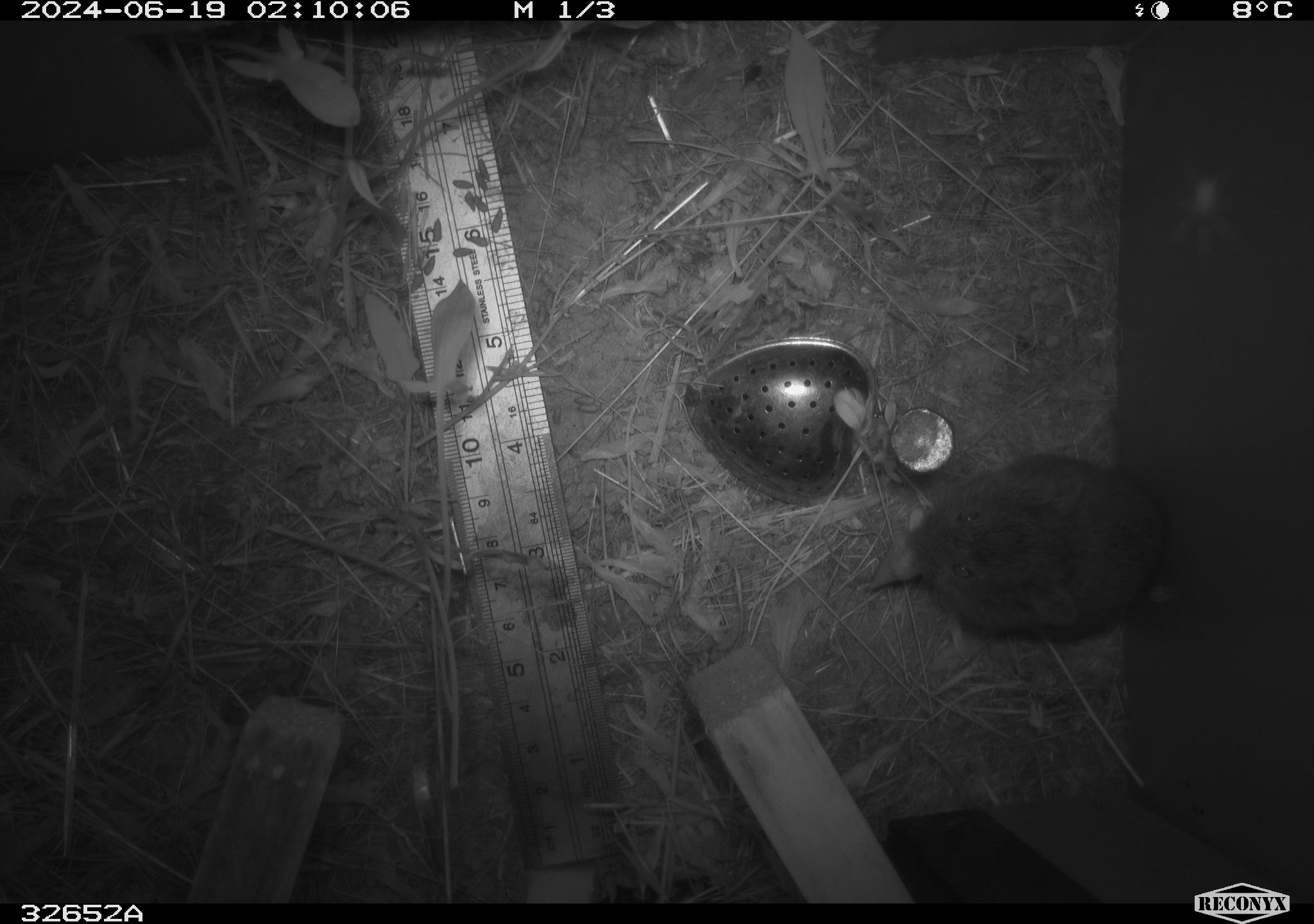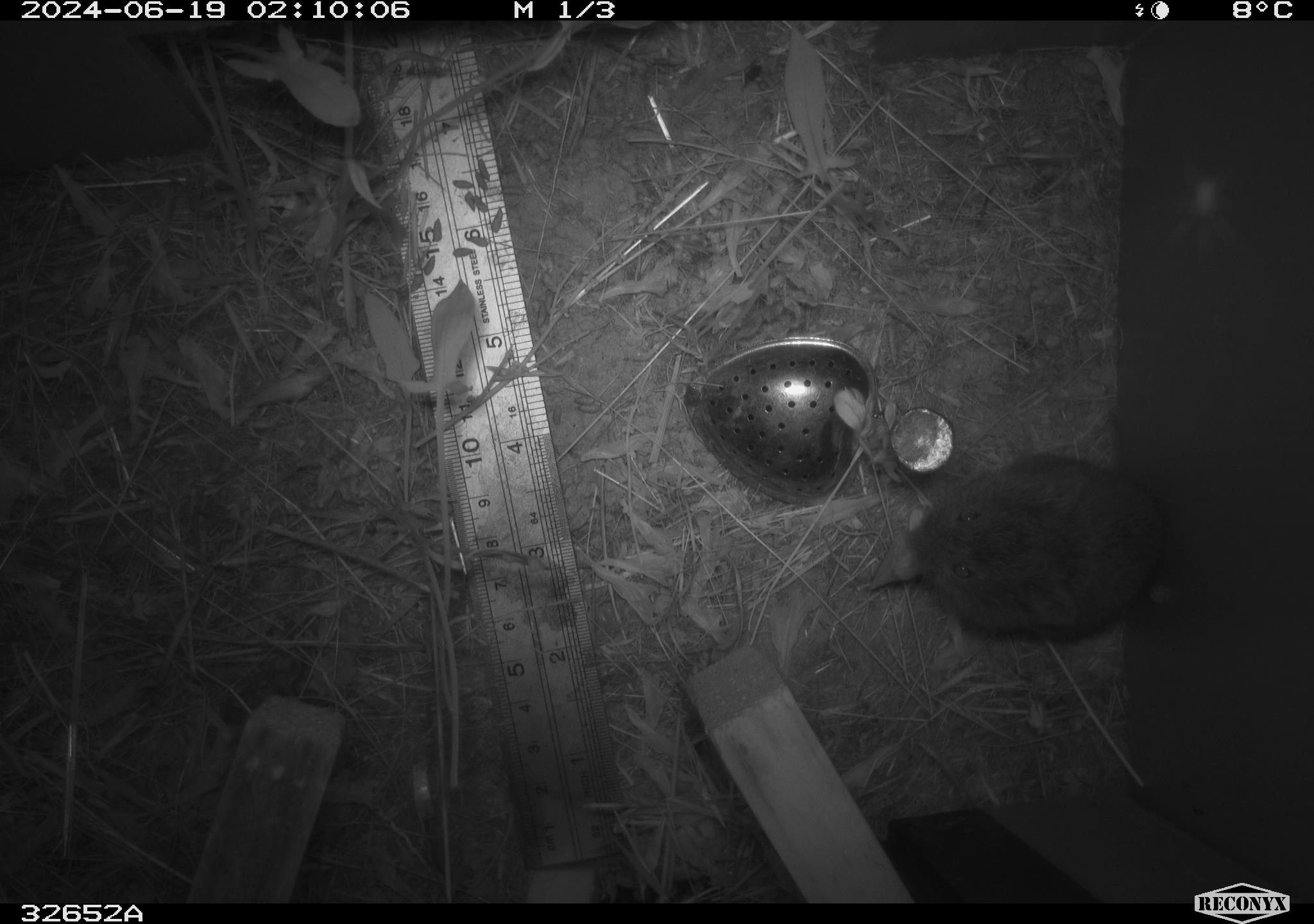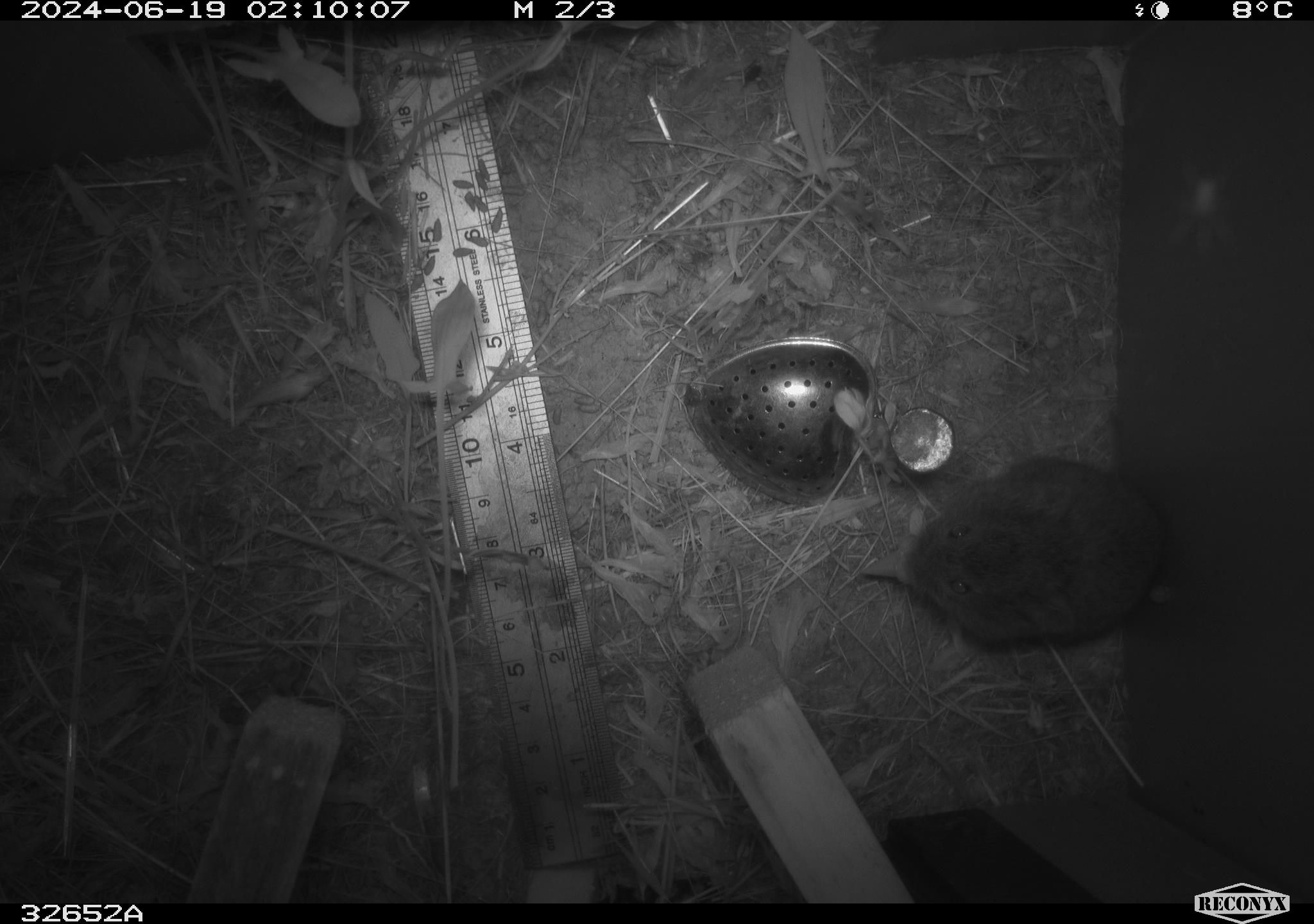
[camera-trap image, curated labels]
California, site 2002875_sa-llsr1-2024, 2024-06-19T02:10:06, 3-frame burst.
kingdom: Animalia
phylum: Chordata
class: Mammalia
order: Rodentia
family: Cricetidae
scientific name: Arvicolinae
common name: voles, lemmings, and muskrats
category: arvicolinae subfamily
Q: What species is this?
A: Arvicolinae subfamily (voles, lemmings, and muskrats) (Arvicolinae).